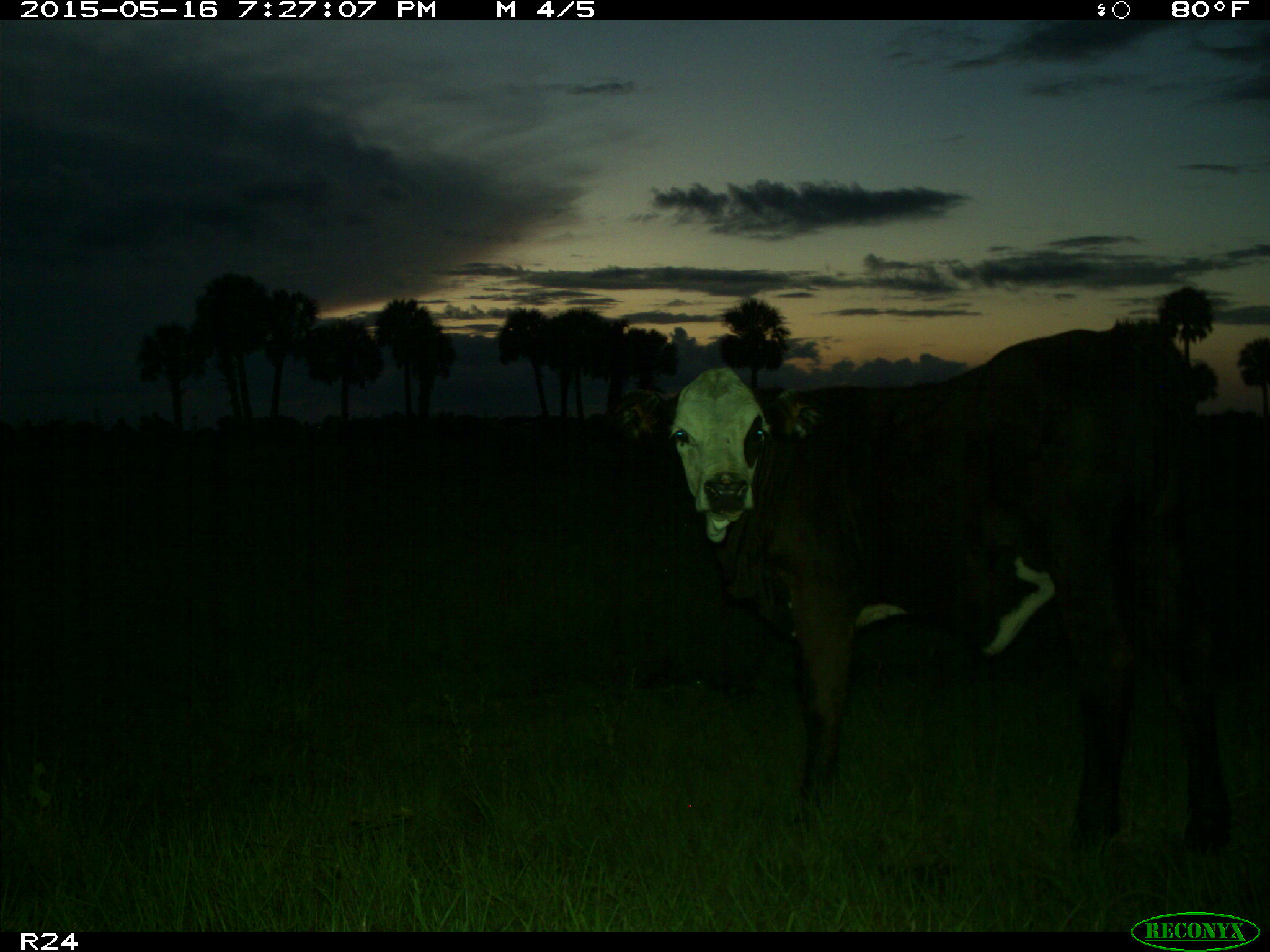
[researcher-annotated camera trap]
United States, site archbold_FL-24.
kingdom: Animalia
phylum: Chordata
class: Mammalia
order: Artiodactyla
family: Bovidae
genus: Bos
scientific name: Bos taurus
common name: domestic cow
Bos taurus (domestic cow).